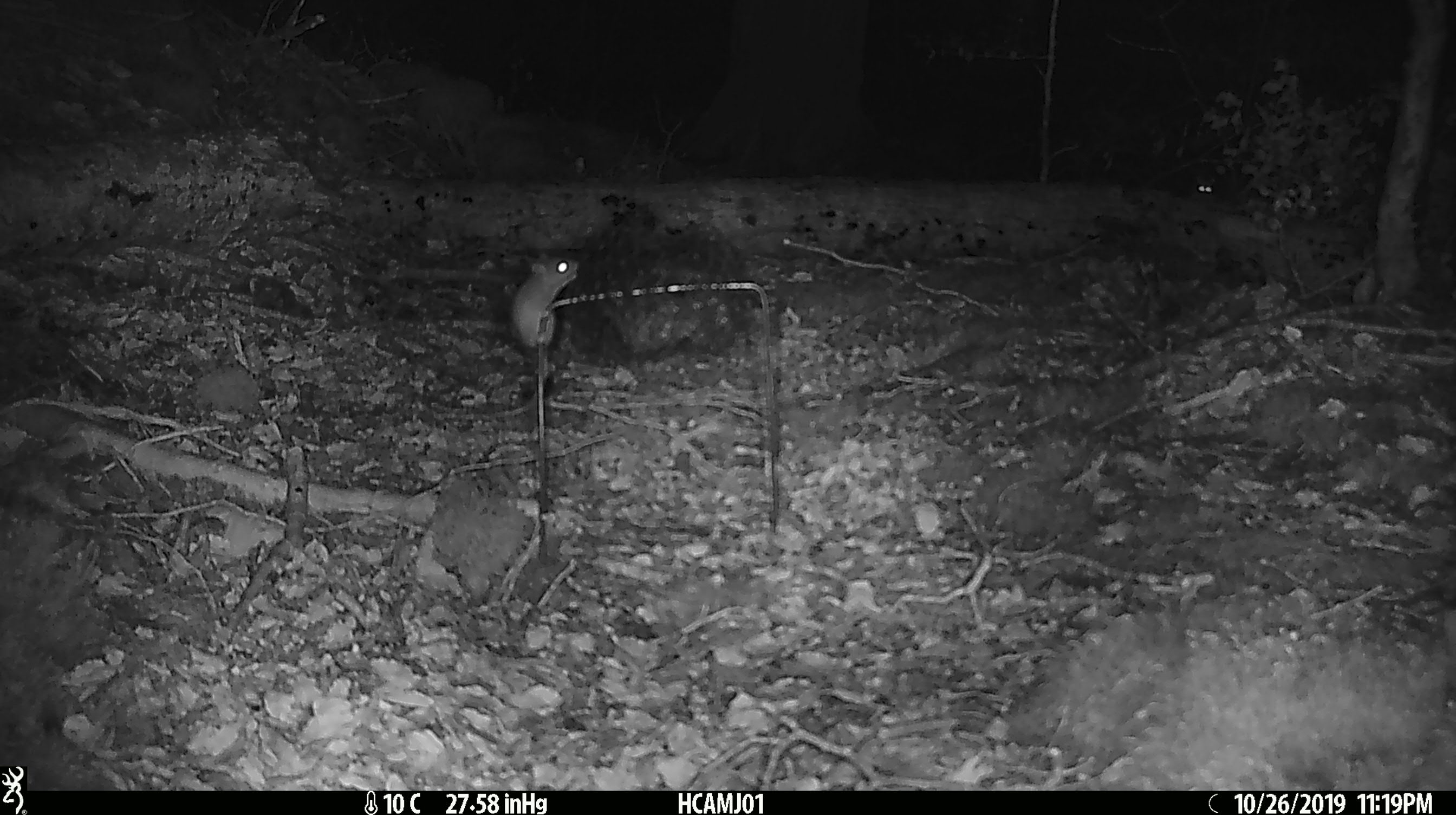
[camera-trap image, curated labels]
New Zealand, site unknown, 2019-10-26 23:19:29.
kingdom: Animalia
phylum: Chordata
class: Mammalia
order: Rodentia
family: Muridae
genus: Mus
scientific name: Mus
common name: mouse